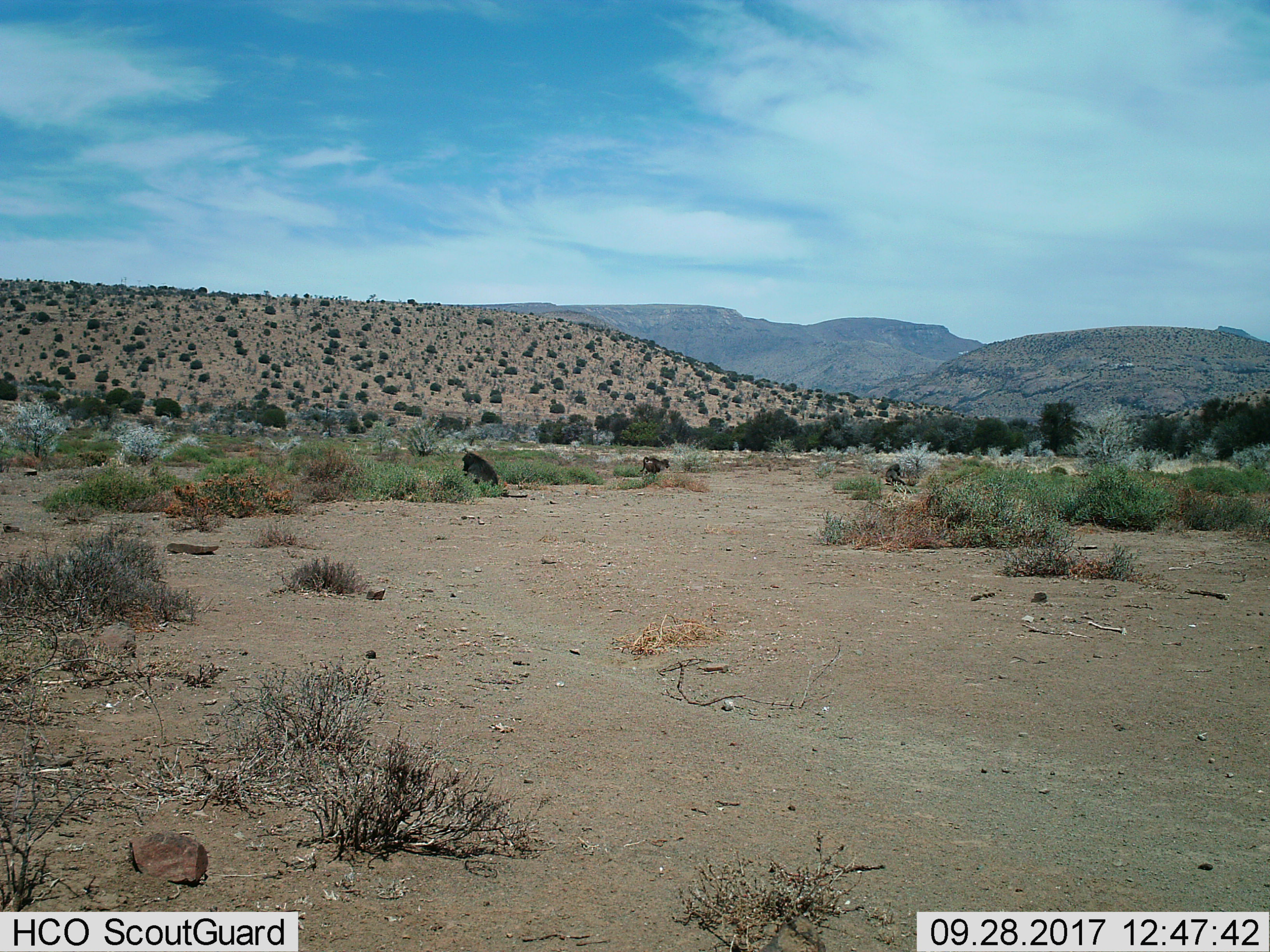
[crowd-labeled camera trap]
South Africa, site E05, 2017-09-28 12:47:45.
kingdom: Animalia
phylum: Chordata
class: Mammalia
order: Primates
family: Cercopithecidae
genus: Papio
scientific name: Papio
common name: baboon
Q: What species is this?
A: Baboon (Papio).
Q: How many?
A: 3.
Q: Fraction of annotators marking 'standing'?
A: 14%.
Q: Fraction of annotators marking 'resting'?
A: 43%.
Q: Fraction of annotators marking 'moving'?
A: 71%.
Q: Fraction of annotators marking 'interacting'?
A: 14%.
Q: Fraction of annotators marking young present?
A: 14%.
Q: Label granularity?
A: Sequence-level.